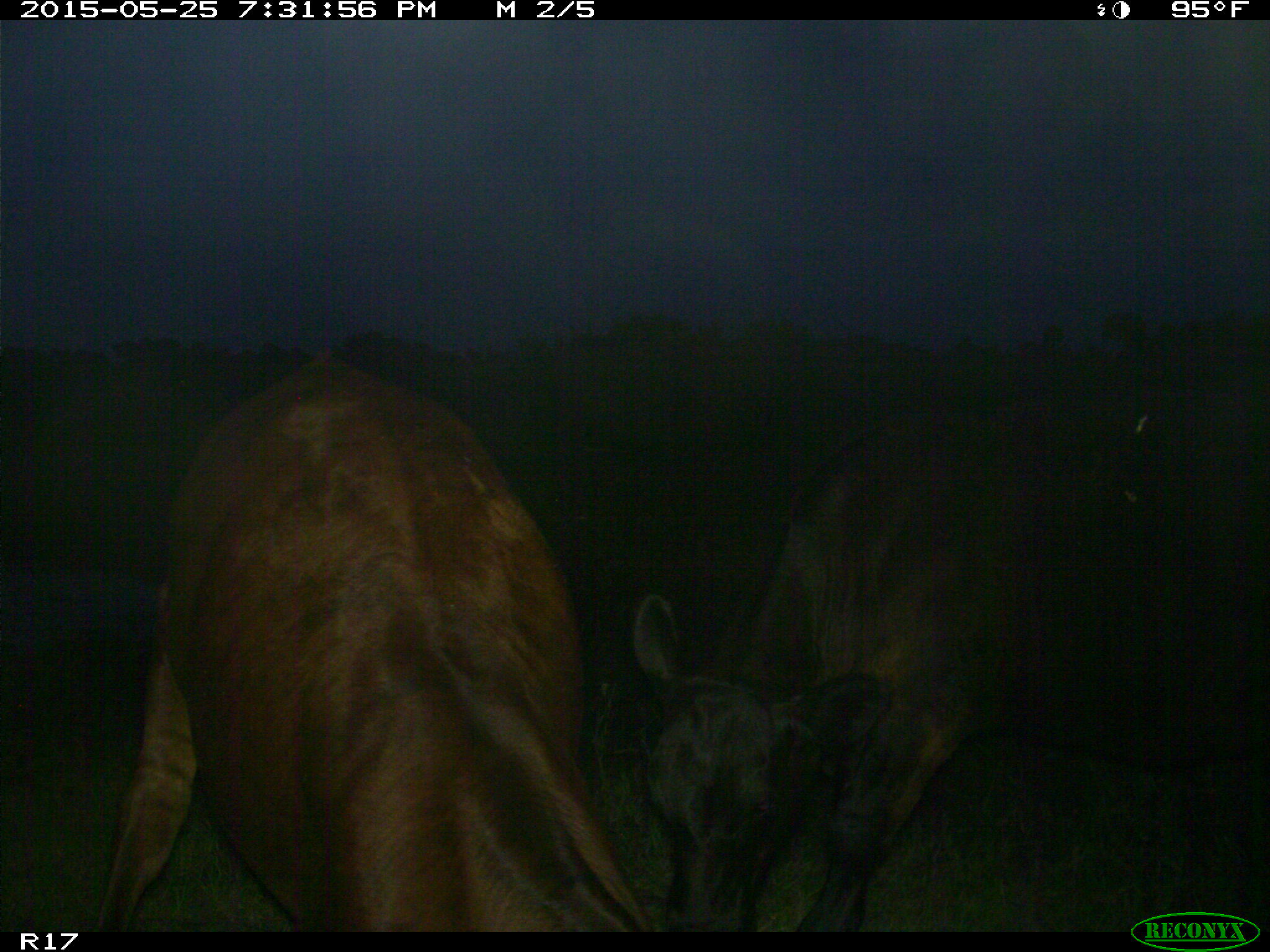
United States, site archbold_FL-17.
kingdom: Animalia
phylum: Chordata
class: Mammalia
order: Artiodactyla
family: Bovidae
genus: Bos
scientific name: Bos taurus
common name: domestic cow